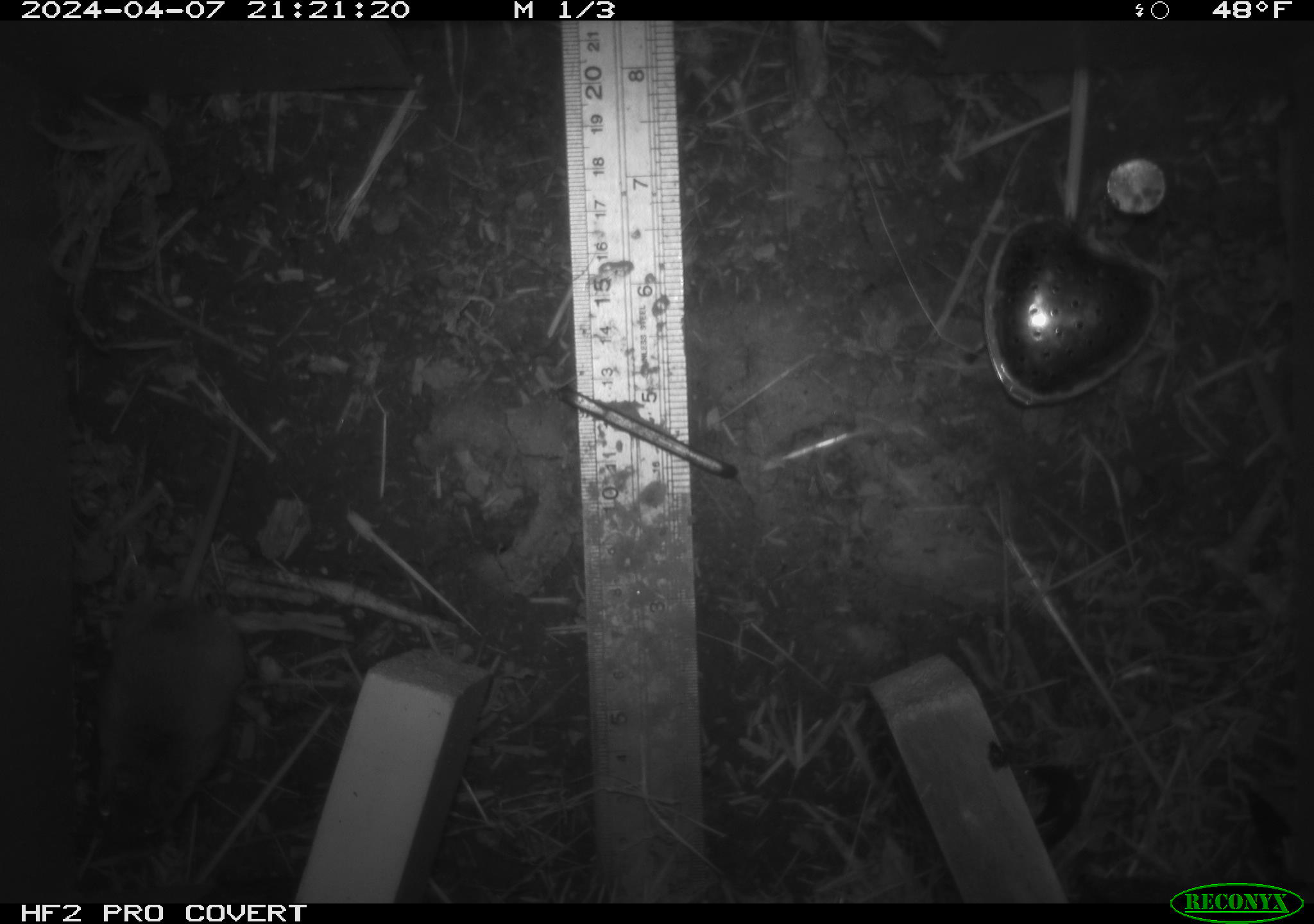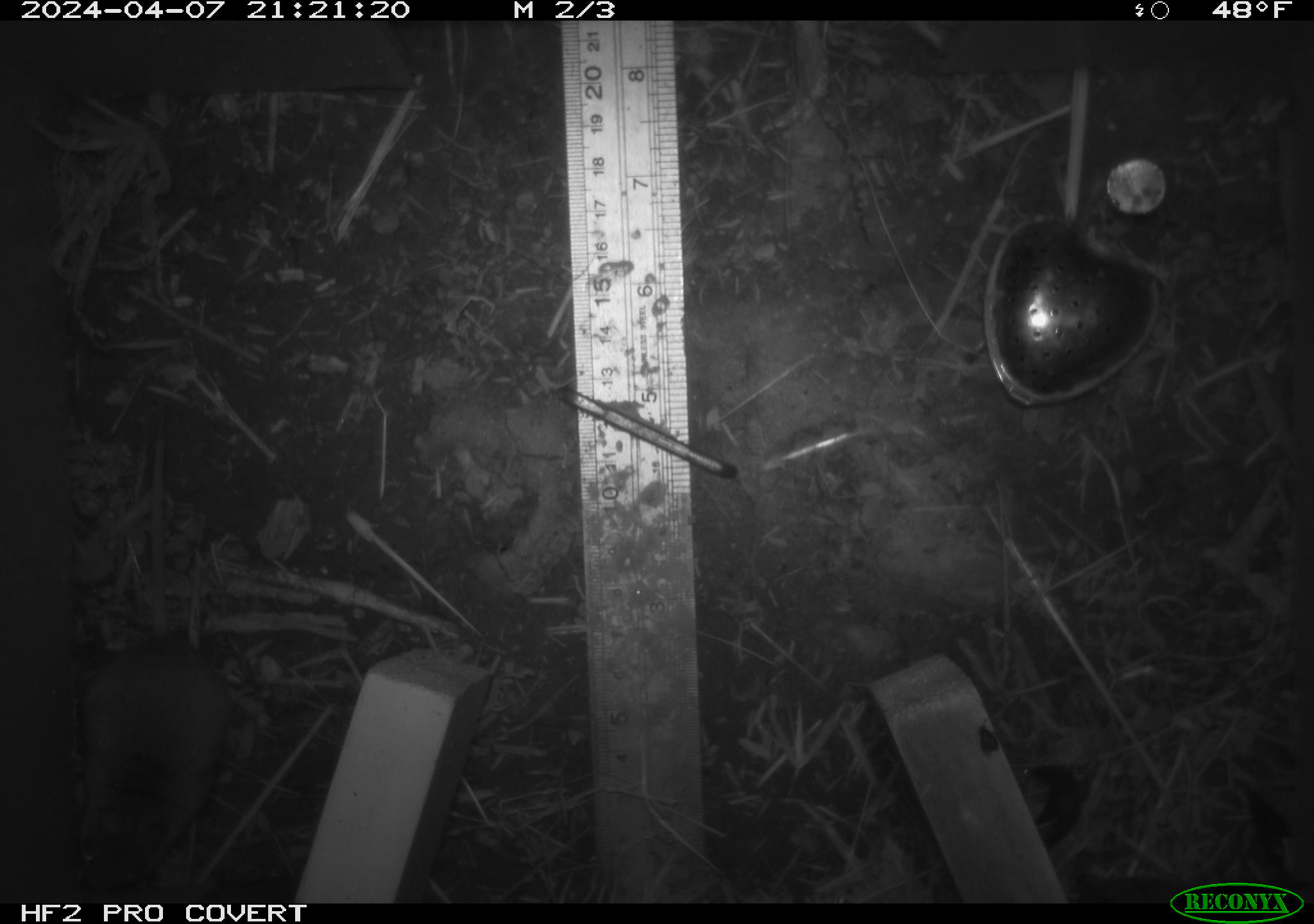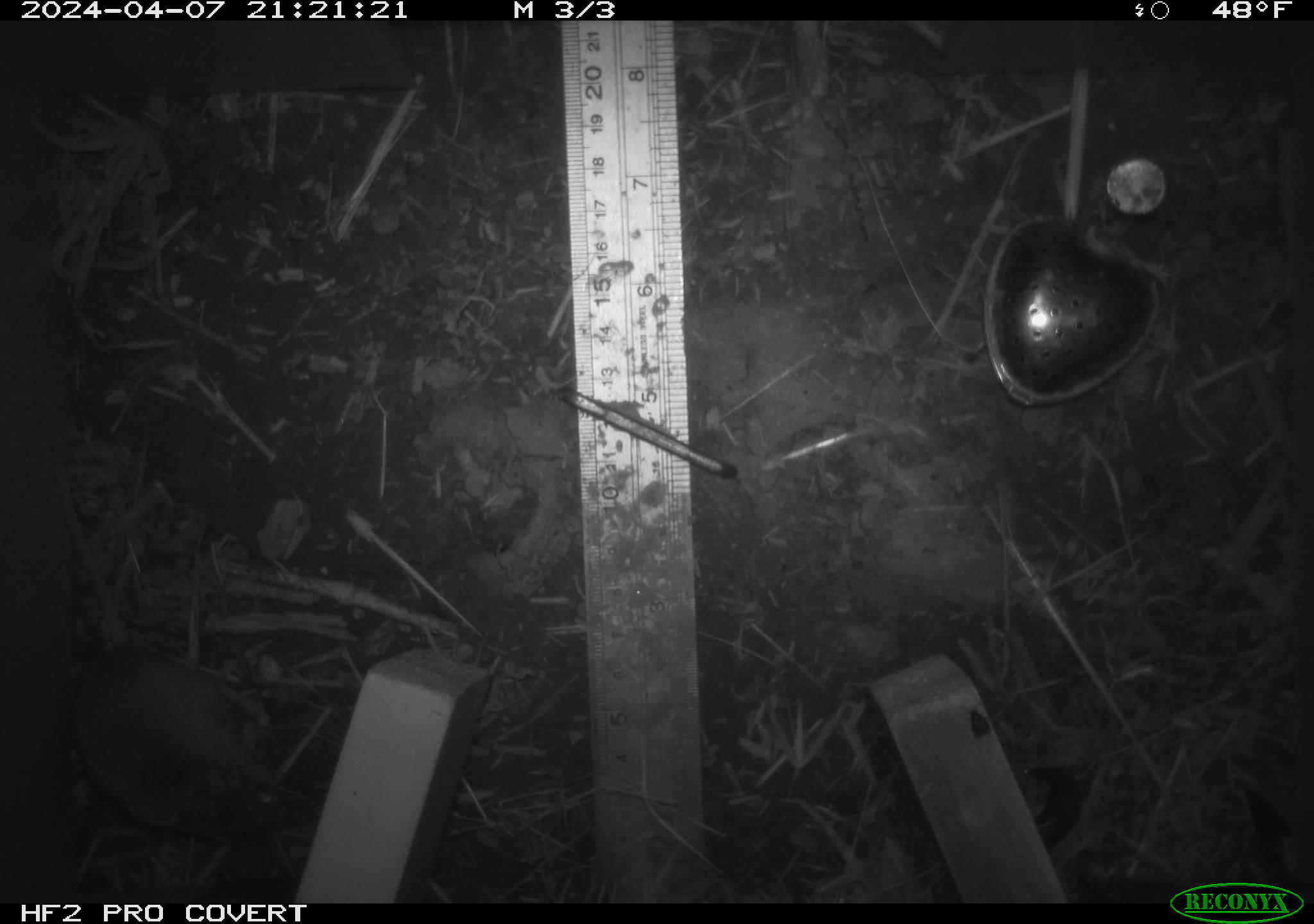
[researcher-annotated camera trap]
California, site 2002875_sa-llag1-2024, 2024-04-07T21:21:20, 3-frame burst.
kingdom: Animalia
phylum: Chordata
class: Mammalia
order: Rodentia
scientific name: Rodentia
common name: mouse species